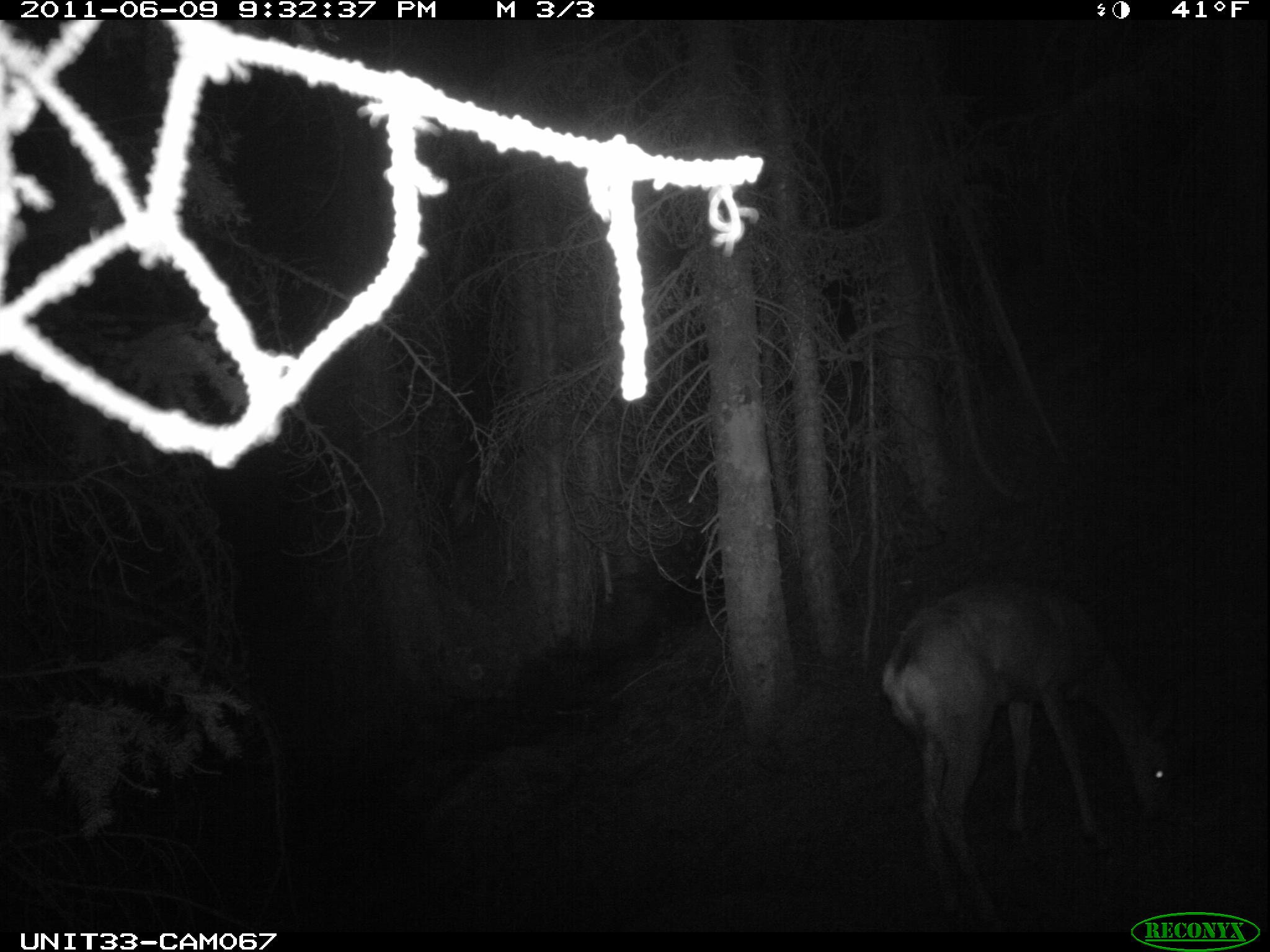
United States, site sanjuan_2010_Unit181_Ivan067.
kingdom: Animalia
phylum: Chordata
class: Mammalia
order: Artiodactyla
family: Cervidae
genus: Odocoileus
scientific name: Odocoileus hemionus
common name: mule deer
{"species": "Odocoileus hemionus (mule deer)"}